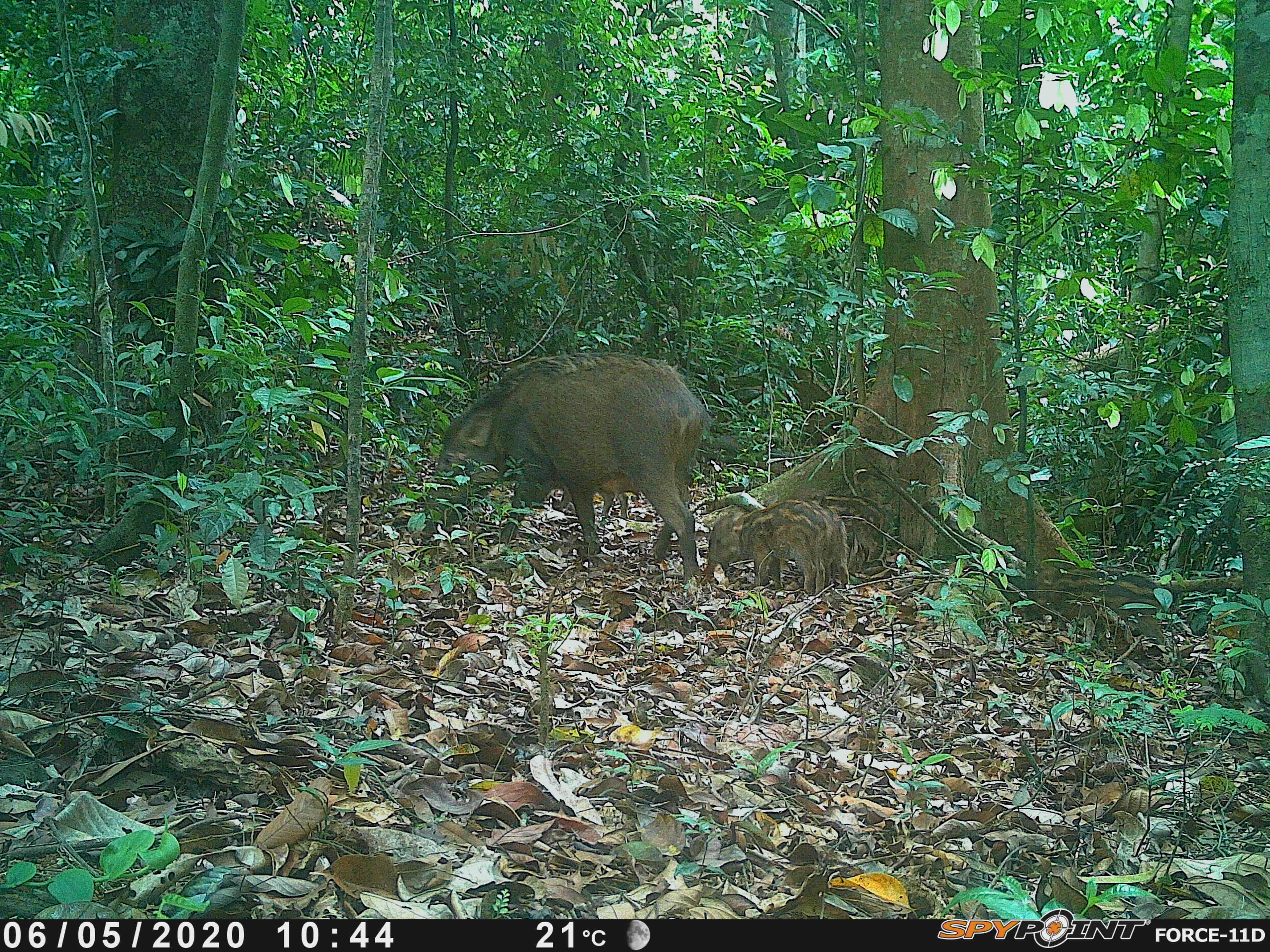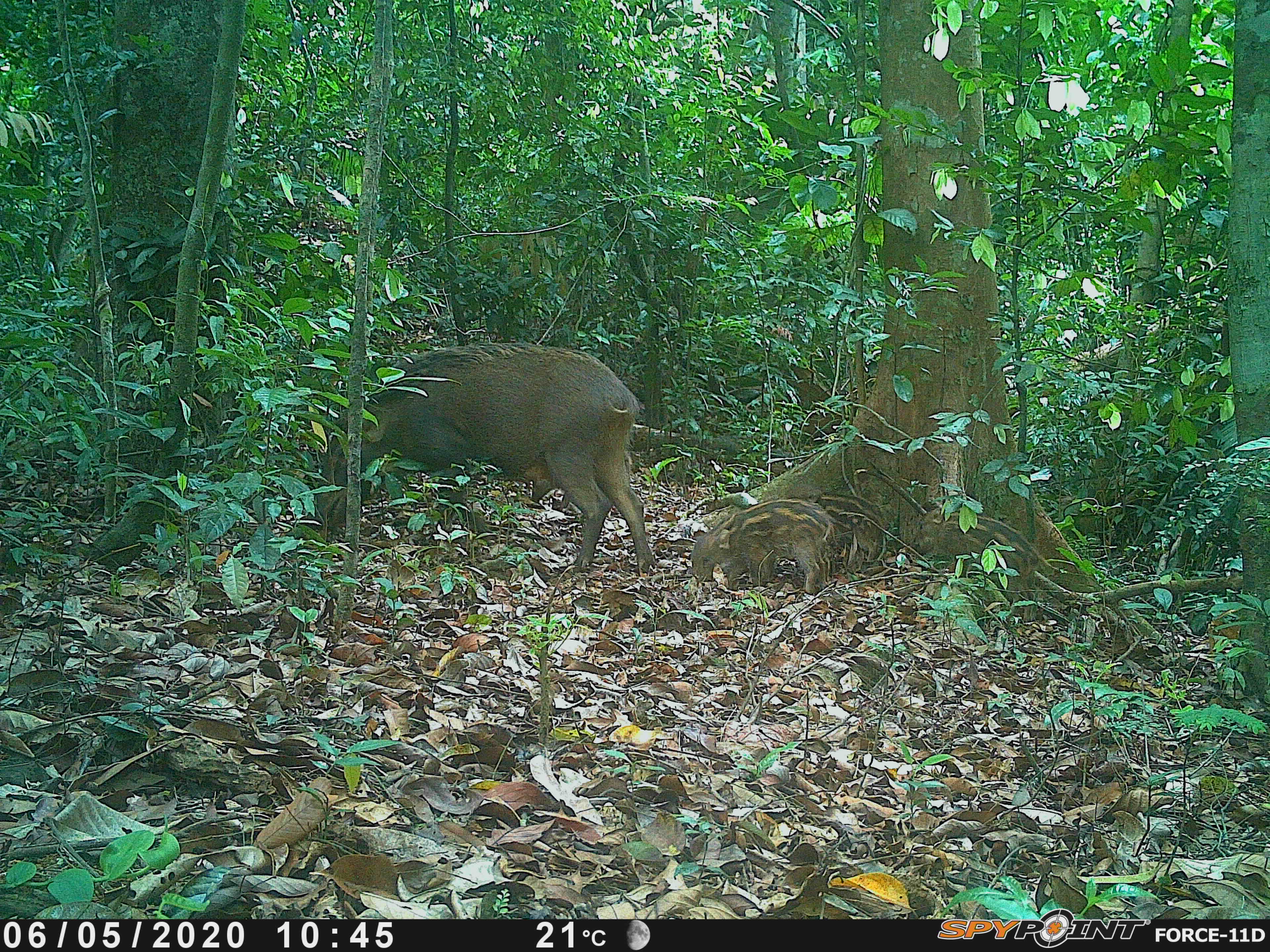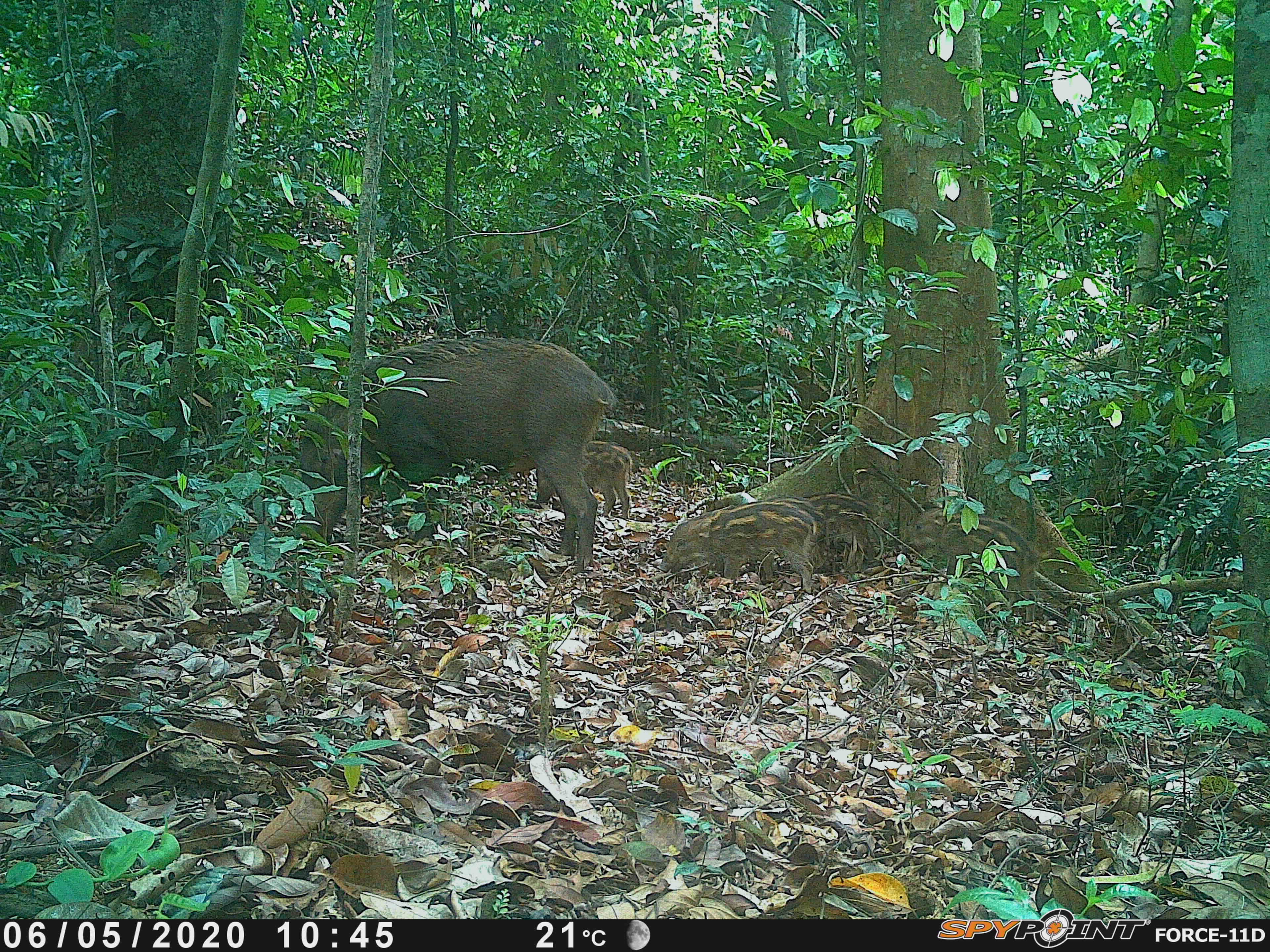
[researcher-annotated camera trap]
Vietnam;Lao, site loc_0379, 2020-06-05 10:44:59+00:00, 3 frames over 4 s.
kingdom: Animalia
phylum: Chordata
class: Mammalia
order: Artiodactyla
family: Suidae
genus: Sus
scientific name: Sus scrofa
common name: eurasian wild pig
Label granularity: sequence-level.